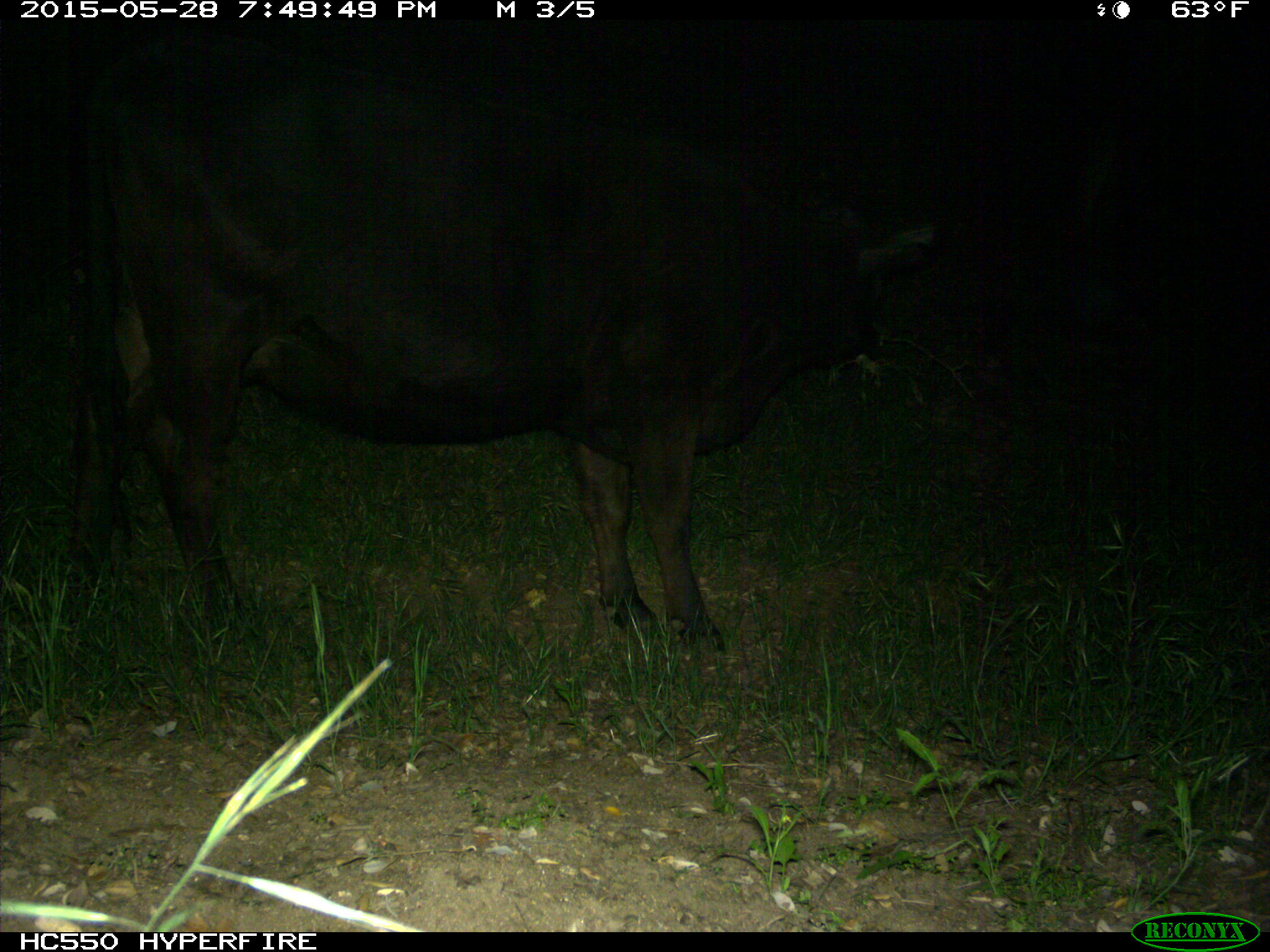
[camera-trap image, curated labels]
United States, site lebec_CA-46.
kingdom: Animalia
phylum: Chordata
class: Mammalia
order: Artiodactyla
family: Bovidae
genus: Bos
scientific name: Bos taurus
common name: domestic cow